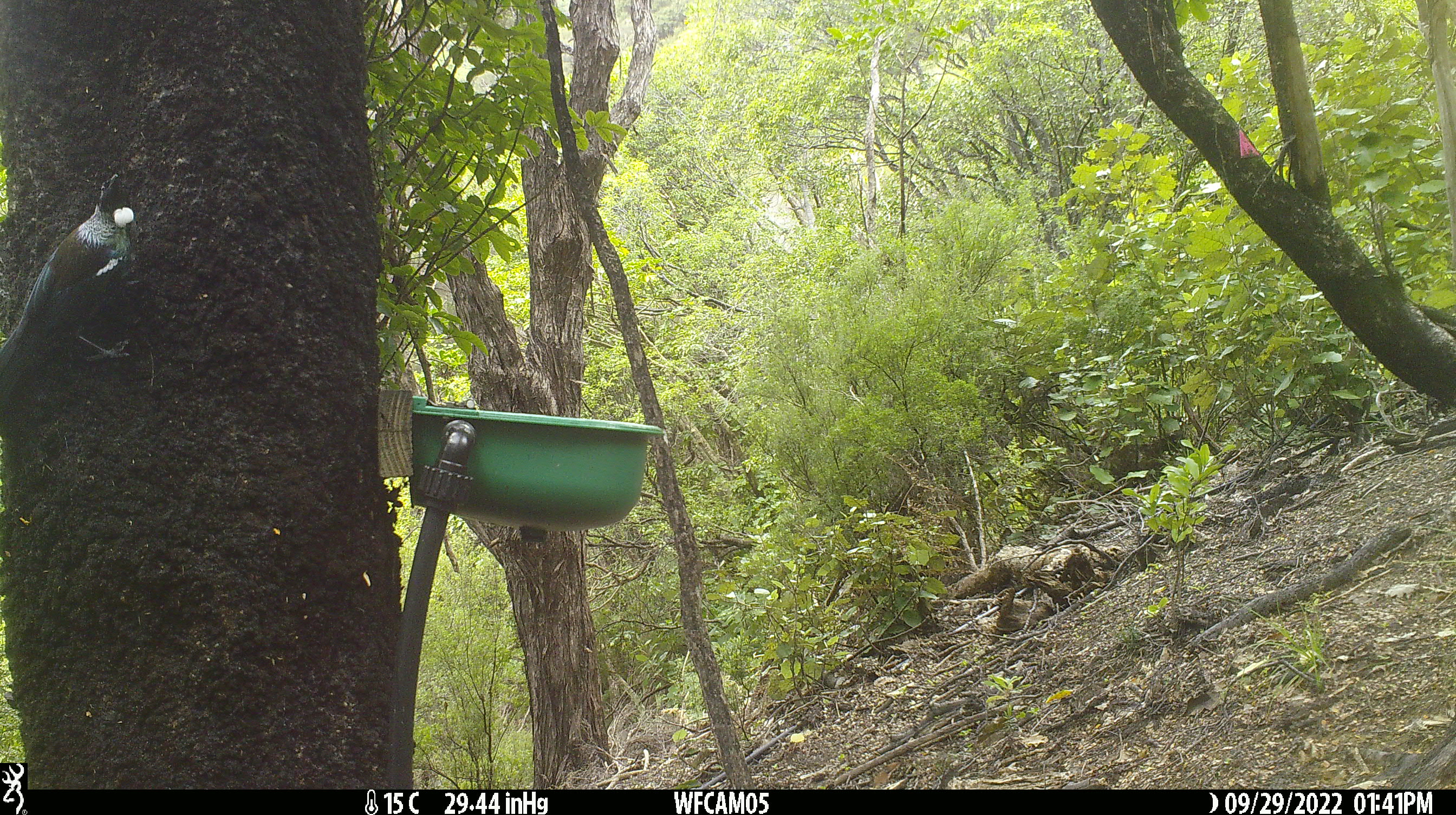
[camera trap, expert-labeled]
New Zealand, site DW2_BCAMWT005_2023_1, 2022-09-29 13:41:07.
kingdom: Animalia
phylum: Chordata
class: Aves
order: Passeriformes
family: Meliphagidae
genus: Prosthemadera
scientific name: Prosthemadera novaeseelandiae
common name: tui